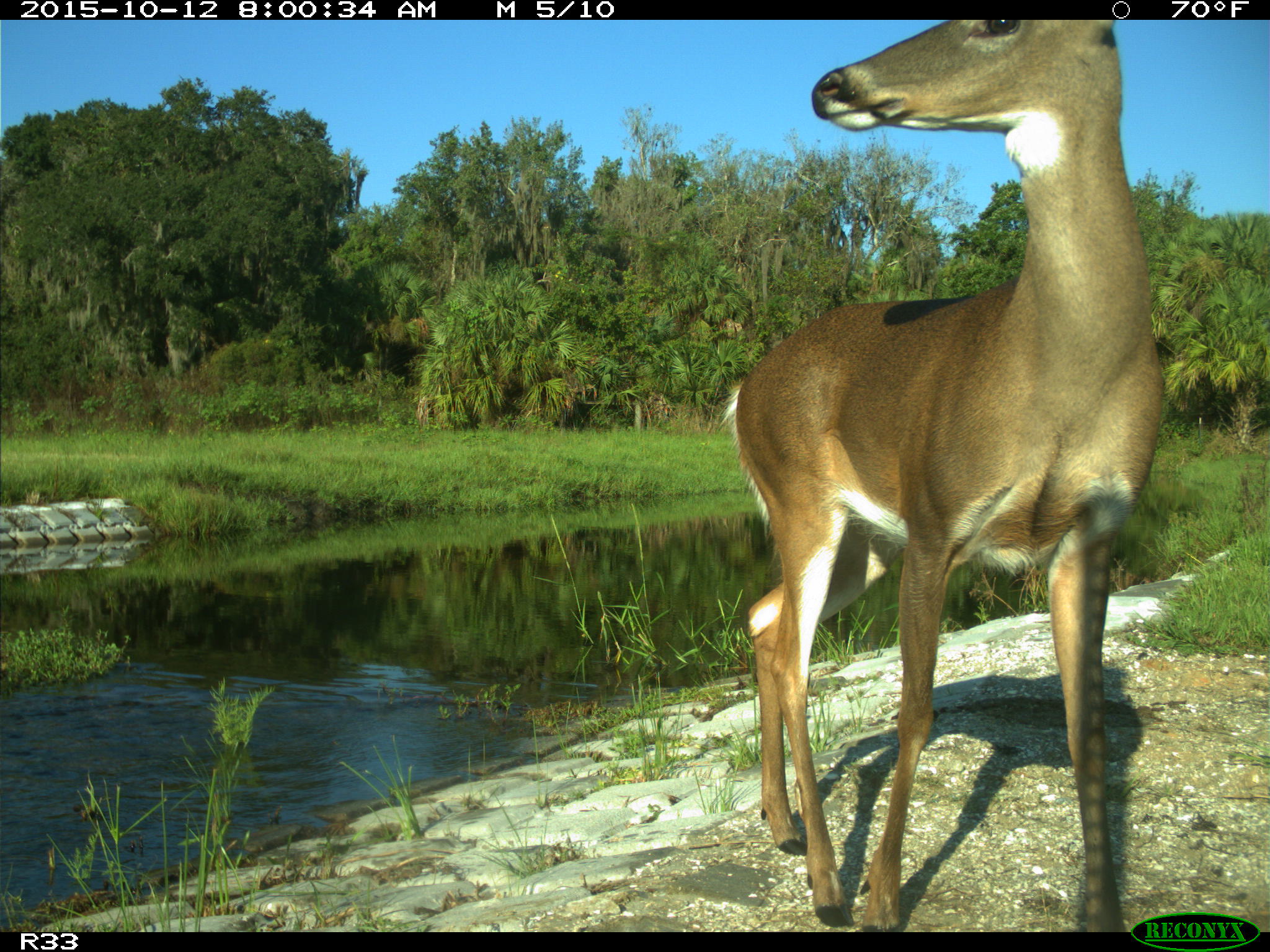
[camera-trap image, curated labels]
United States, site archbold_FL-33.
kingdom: Animalia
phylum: Chordata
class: Mammalia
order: Artiodactyla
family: Cervidae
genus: Odocoileus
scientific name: Odocoileus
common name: deer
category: unidentified deer